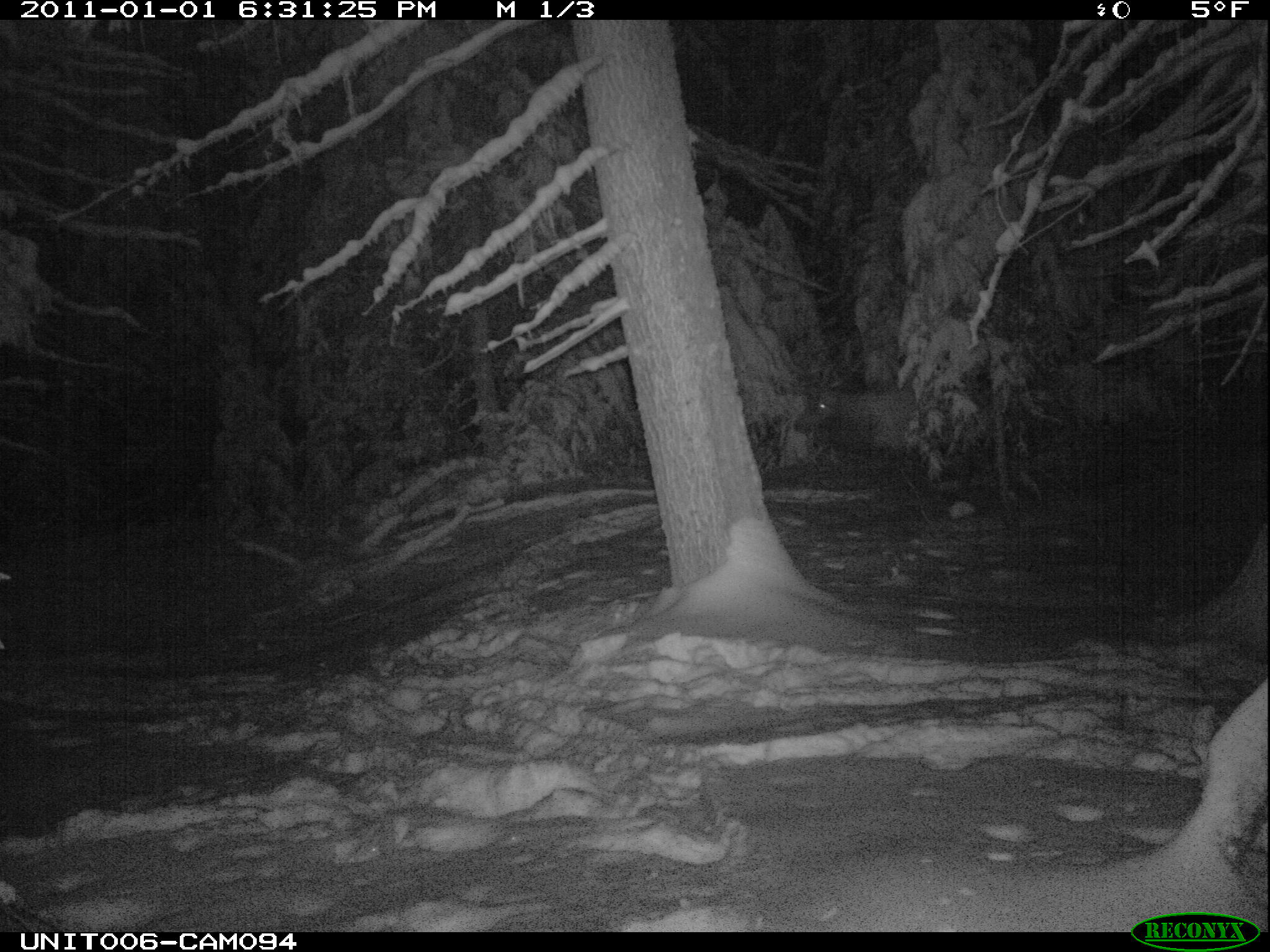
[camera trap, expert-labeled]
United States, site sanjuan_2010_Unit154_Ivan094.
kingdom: Animalia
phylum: Chordata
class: Mammalia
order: Artiodactyla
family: Cervidae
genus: Cervus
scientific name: Cervus elaphus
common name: red deer